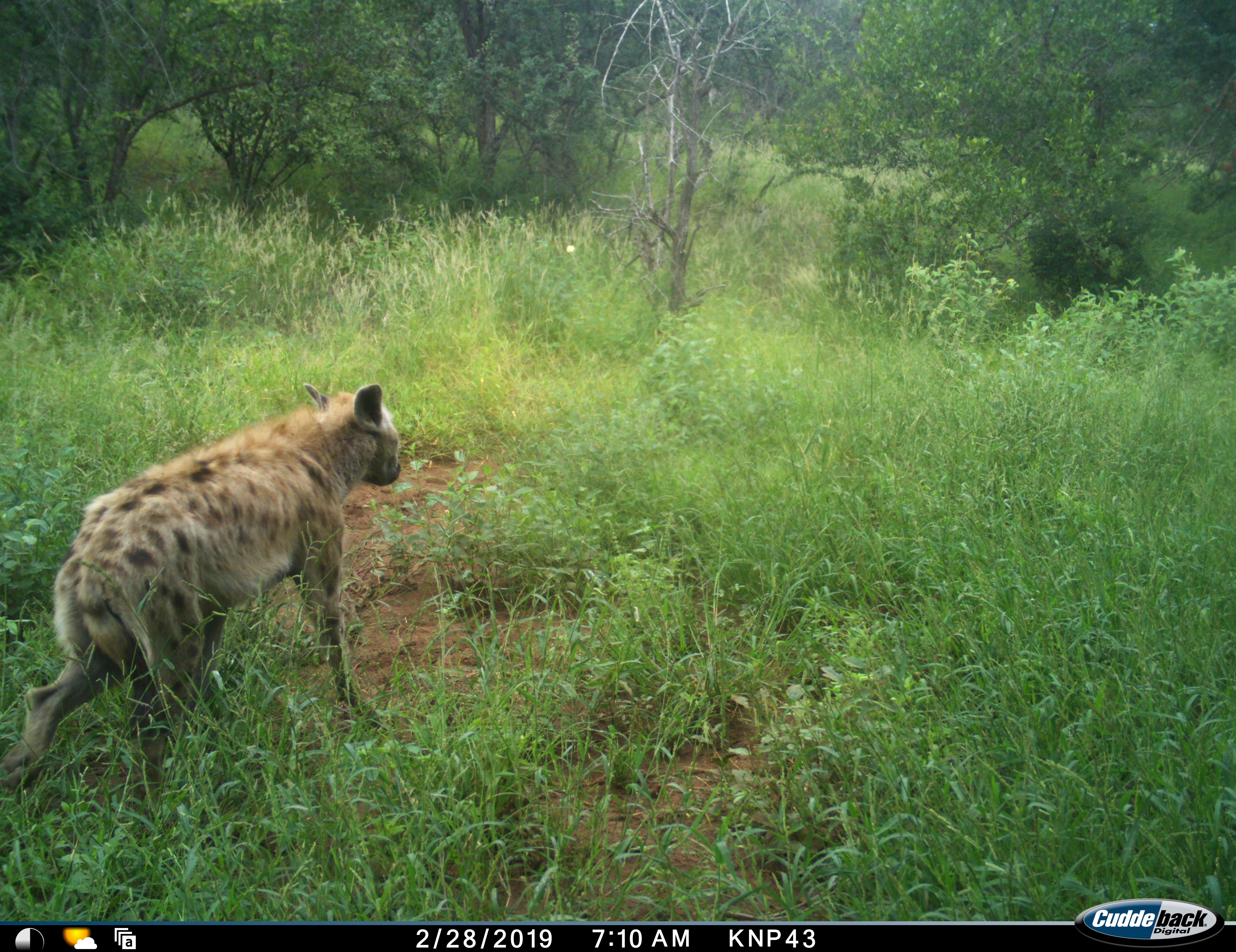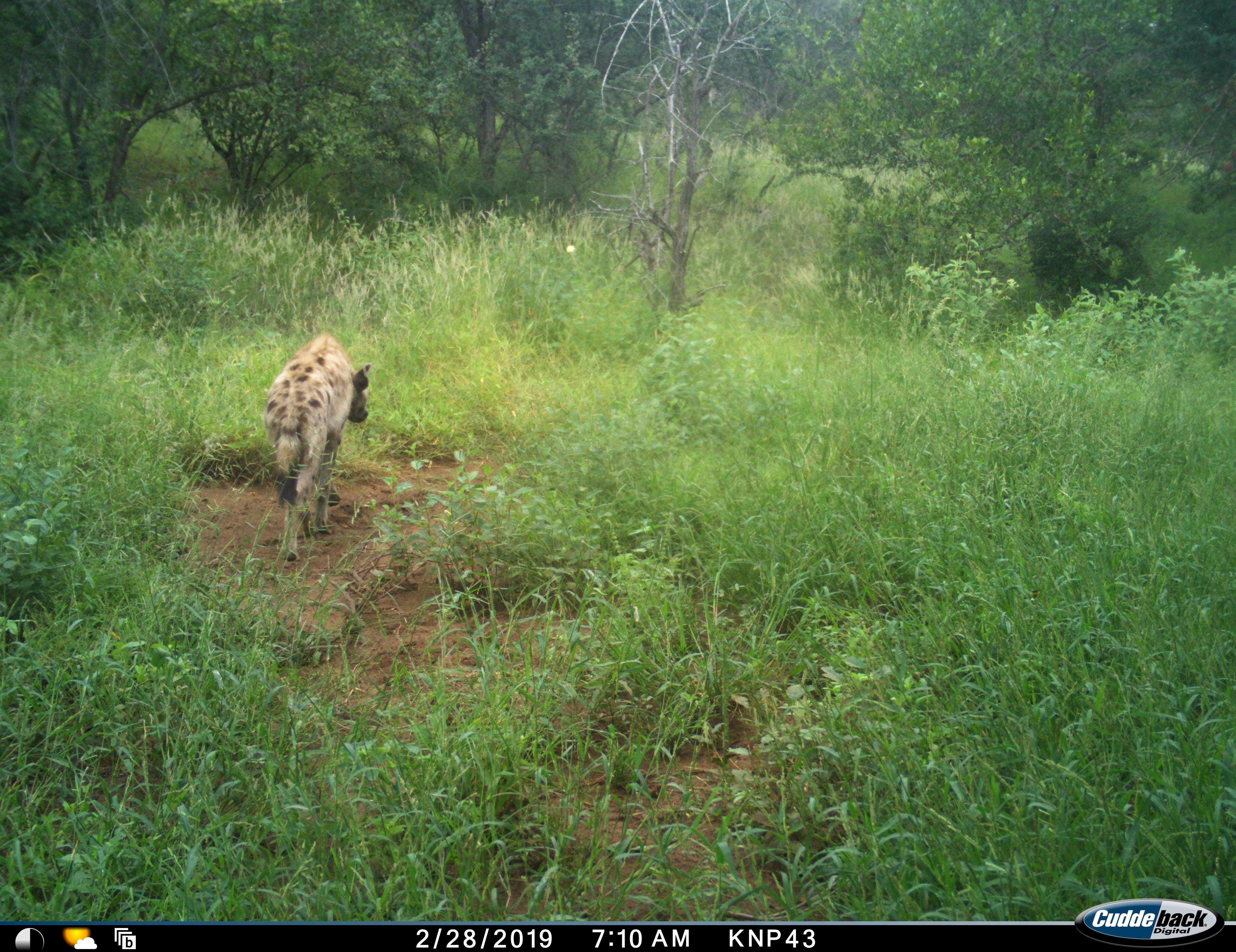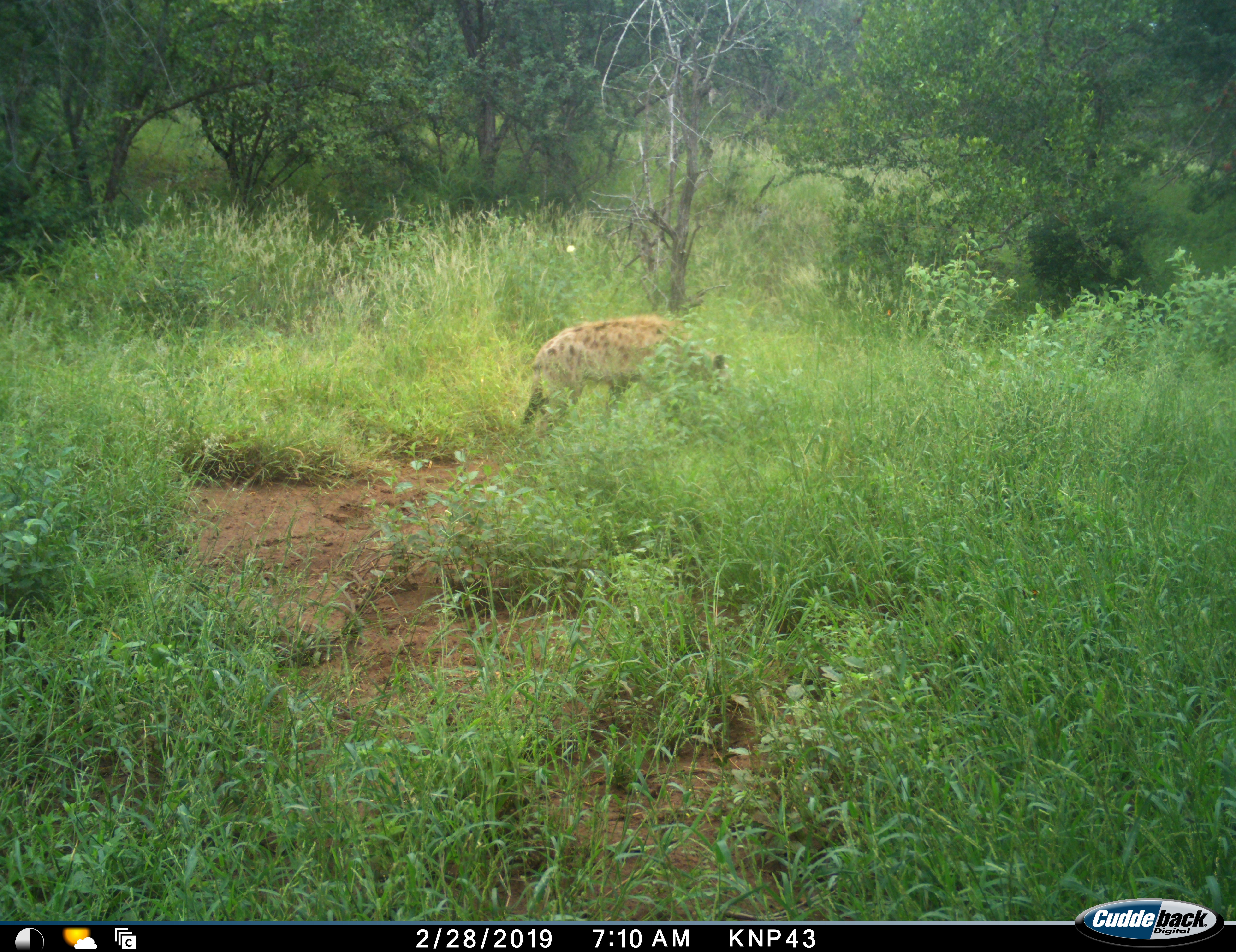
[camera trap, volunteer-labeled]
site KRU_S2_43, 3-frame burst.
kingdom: Animalia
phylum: Chordata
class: Mammalia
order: Carnivora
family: Hyaenidae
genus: Crocuta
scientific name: Crocuta crocuta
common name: spotted hyena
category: hyenaspotted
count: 1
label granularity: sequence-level